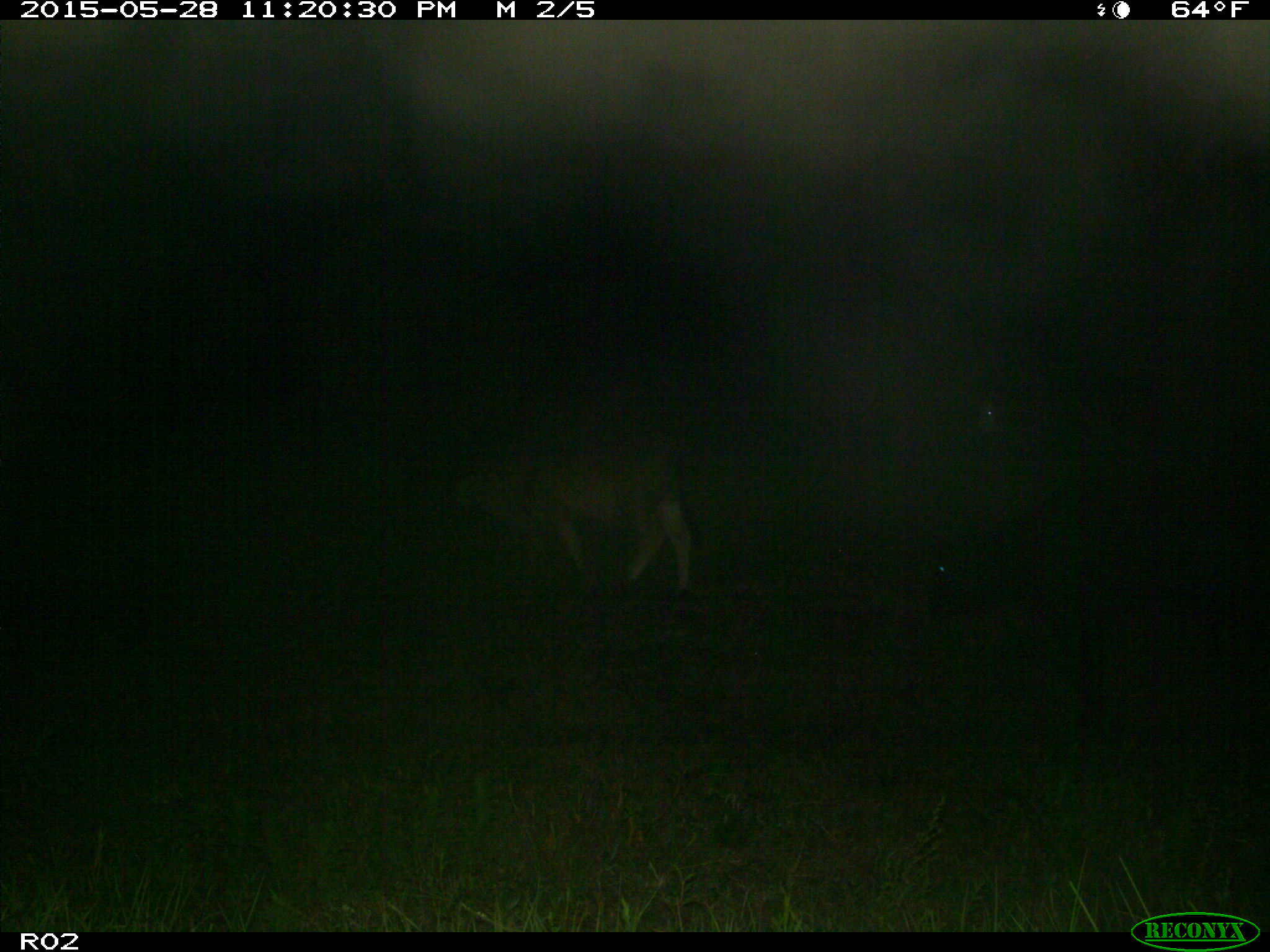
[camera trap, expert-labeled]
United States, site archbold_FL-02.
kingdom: Animalia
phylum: Chordata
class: Mammalia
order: Artiodactyla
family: Bovidae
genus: Bos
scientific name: Bos taurus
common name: domestic cow